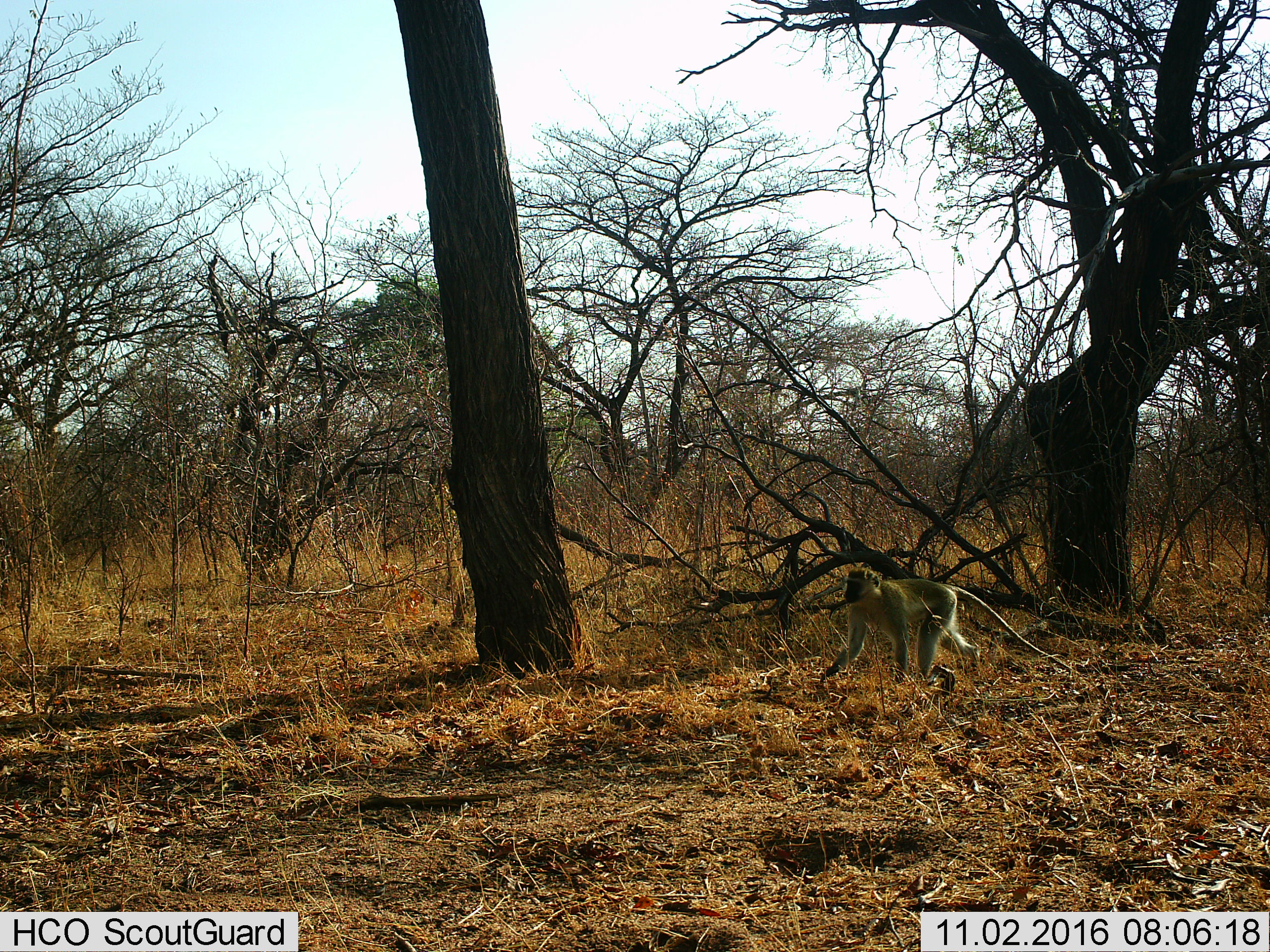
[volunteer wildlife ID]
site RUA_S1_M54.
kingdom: Animalia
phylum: Chordata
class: Mammalia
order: Primates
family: Cercopithecidae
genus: Chlorocebus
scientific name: Chlorocebus pygerythrus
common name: vervet monkey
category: monkeyvervet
Monkeyvervet (vervet monkey) (Chlorocebus pygerythrus), count 1. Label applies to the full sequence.